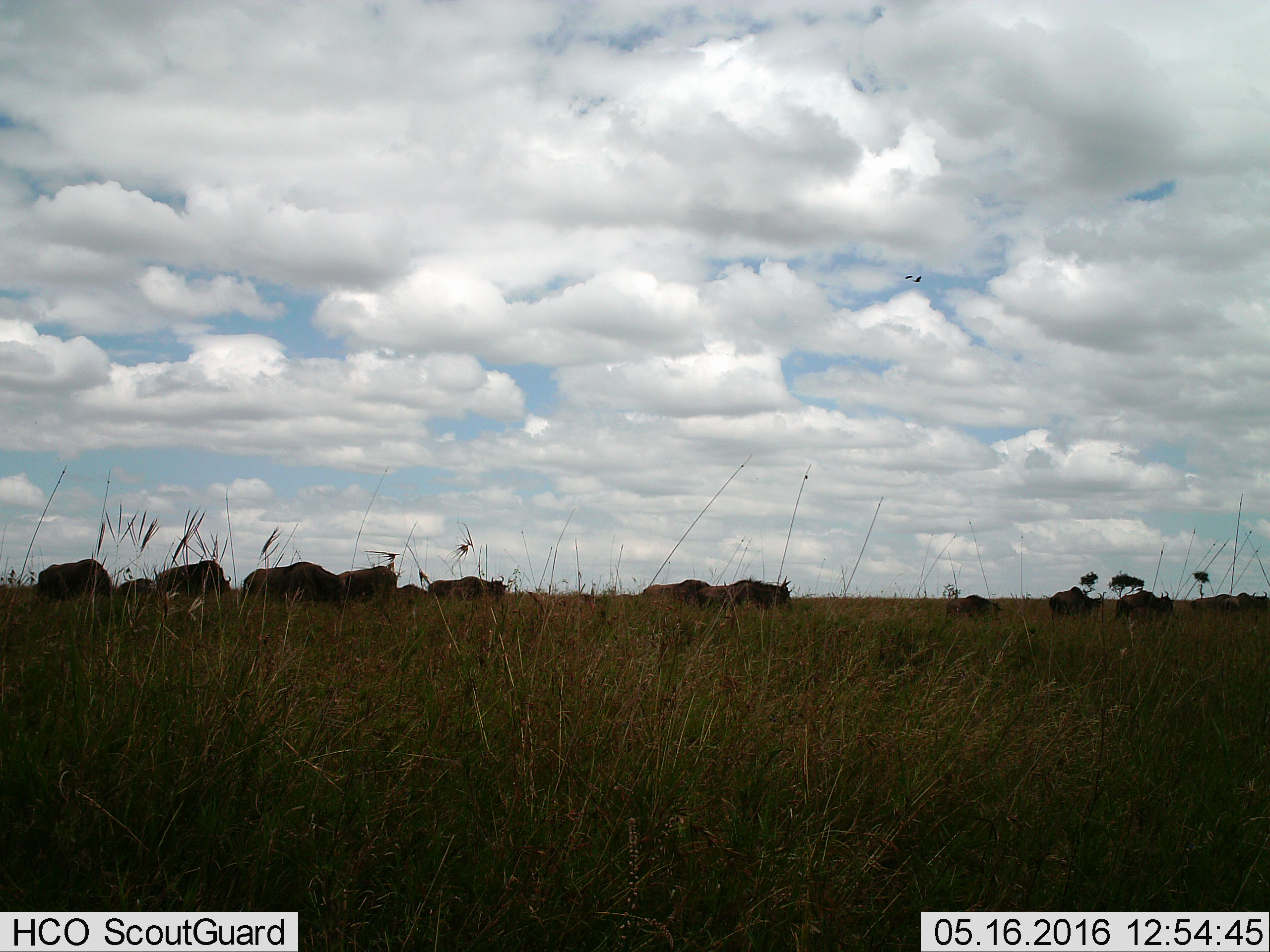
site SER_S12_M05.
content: unidentified animal